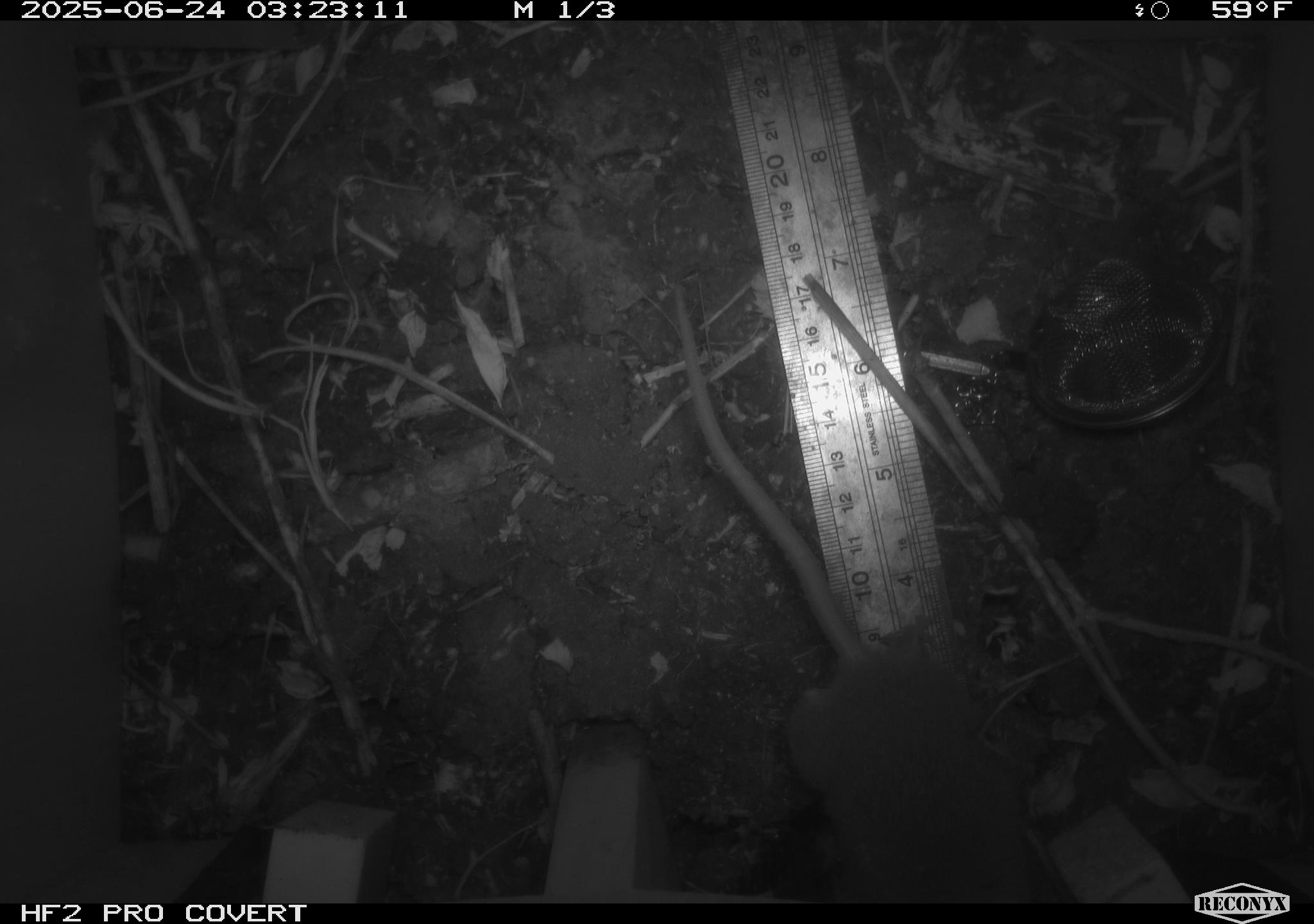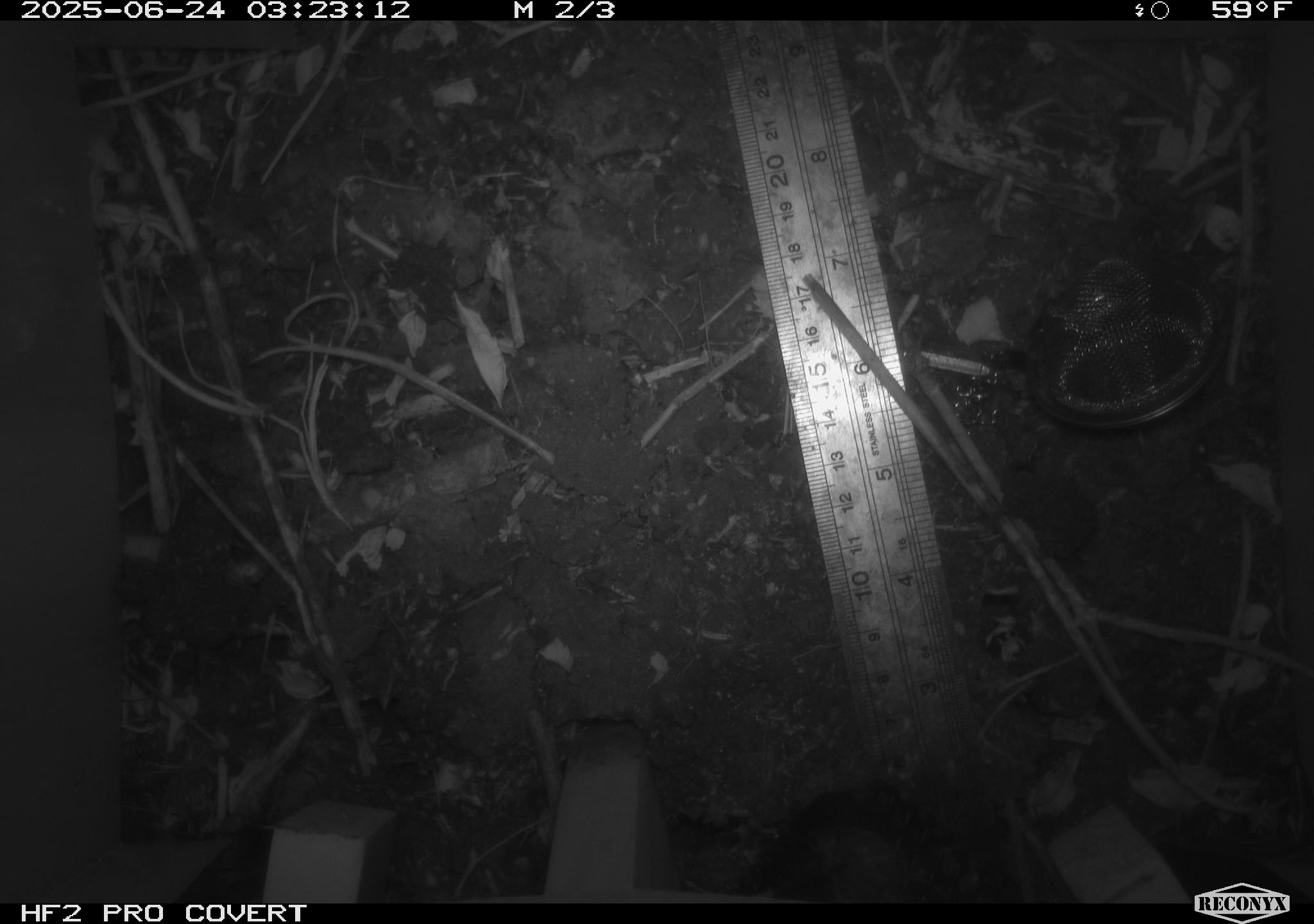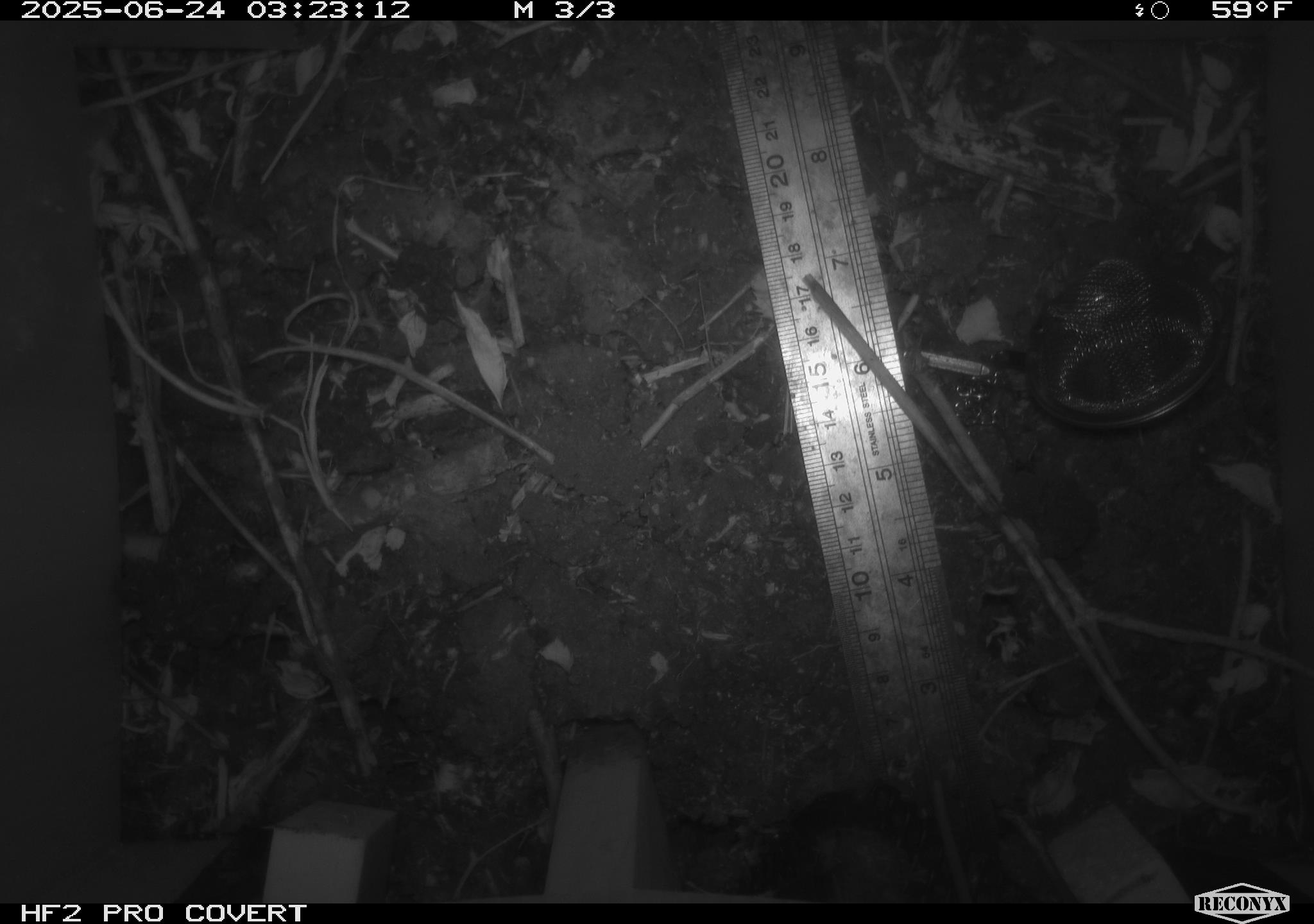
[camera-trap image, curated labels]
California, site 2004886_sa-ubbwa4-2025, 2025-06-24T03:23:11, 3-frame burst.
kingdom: Animalia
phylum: Chordata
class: Mammalia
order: Rodentia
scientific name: Rodentia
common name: rodent